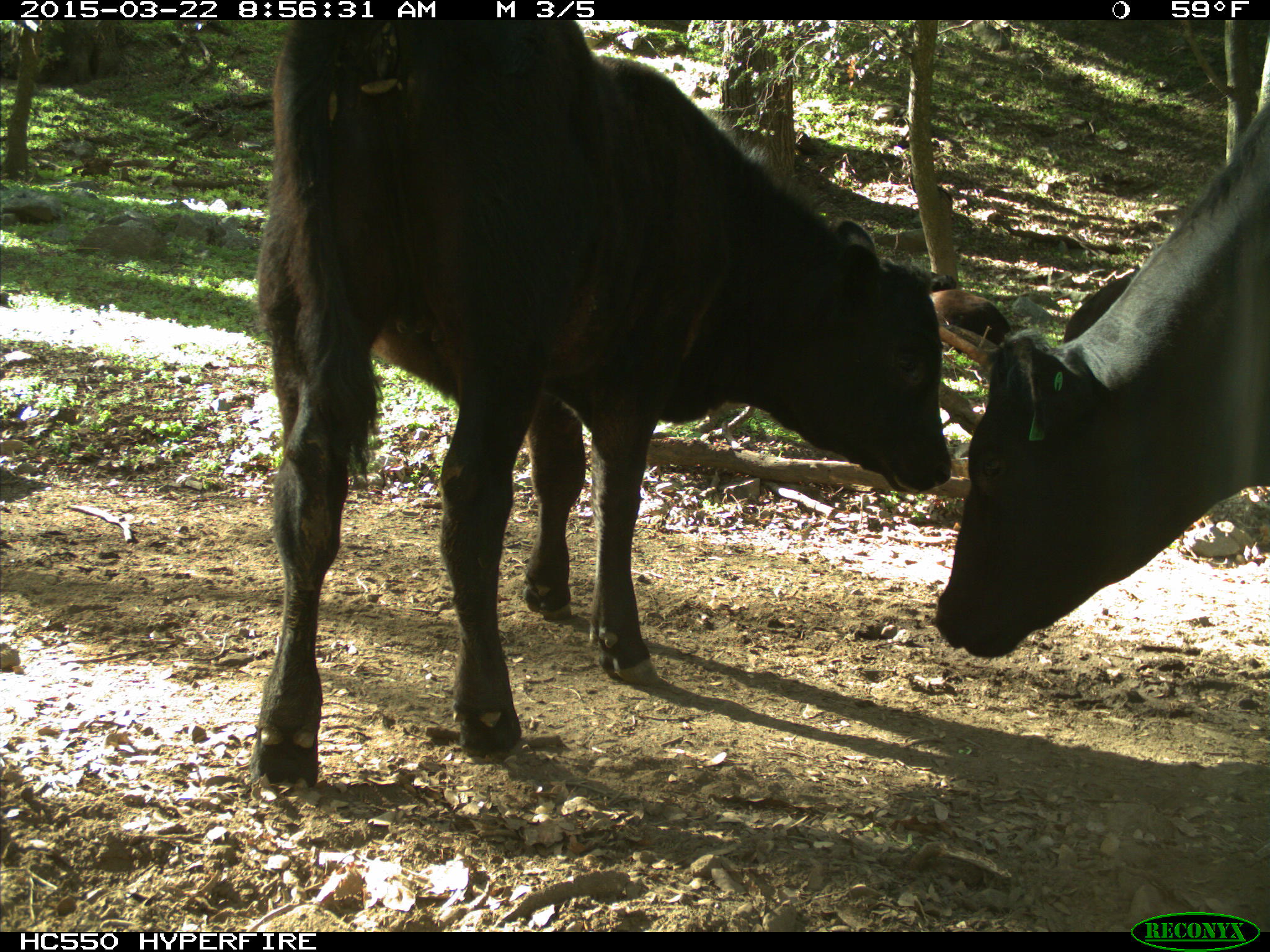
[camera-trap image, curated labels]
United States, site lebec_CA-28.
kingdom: Animalia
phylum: Chordata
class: Mammalia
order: Artiodactyla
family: Bovidae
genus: Bos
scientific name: Bos taurus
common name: domestic cow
Bos taurus (domestic cow).